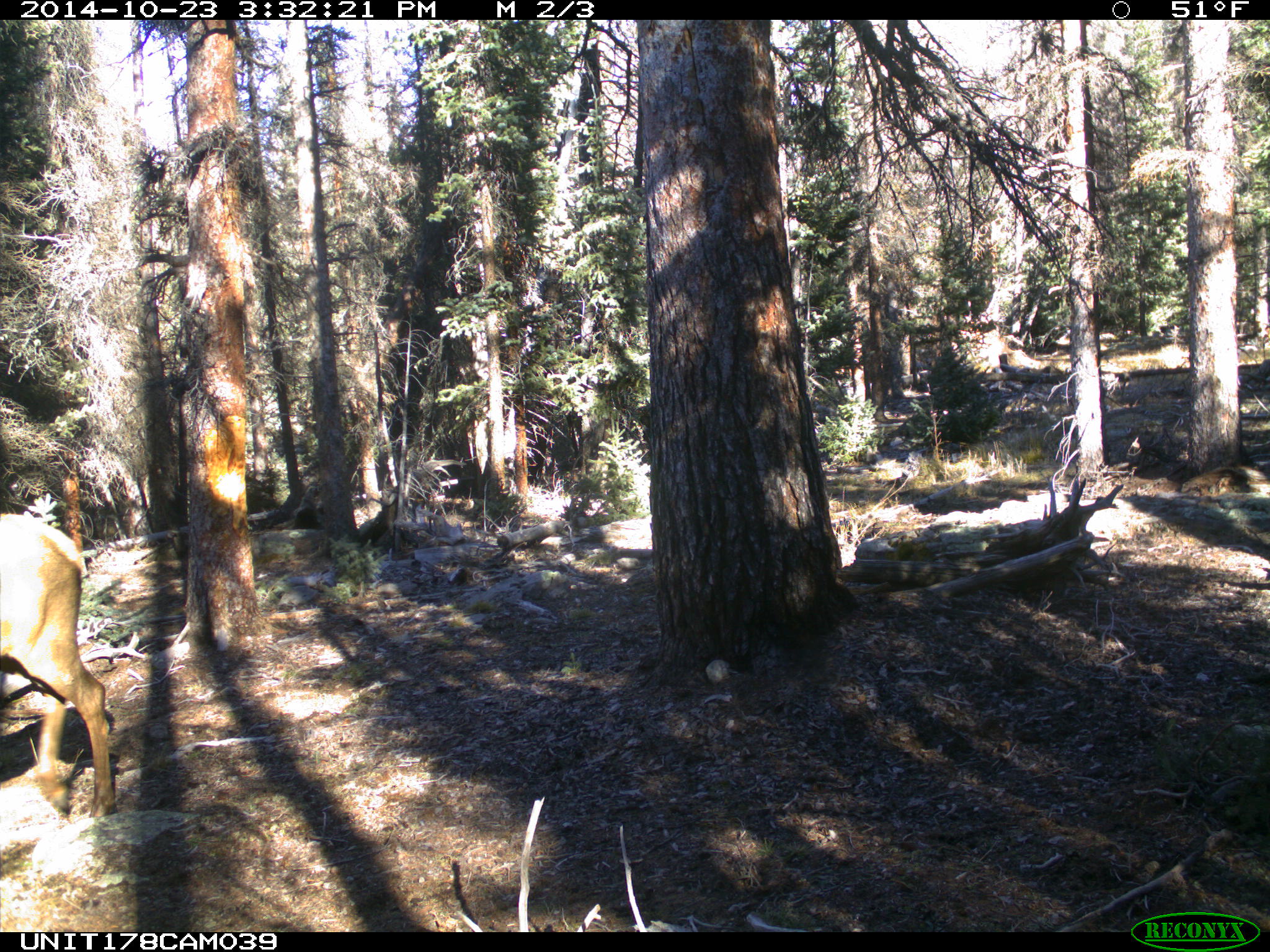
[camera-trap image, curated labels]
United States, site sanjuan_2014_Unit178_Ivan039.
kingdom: Animalia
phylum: Chordata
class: Mammalia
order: Artiodactyla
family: Cervidae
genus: Cervus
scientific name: Cervus elaphus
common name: red deer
Cervus elaphus (red deer).